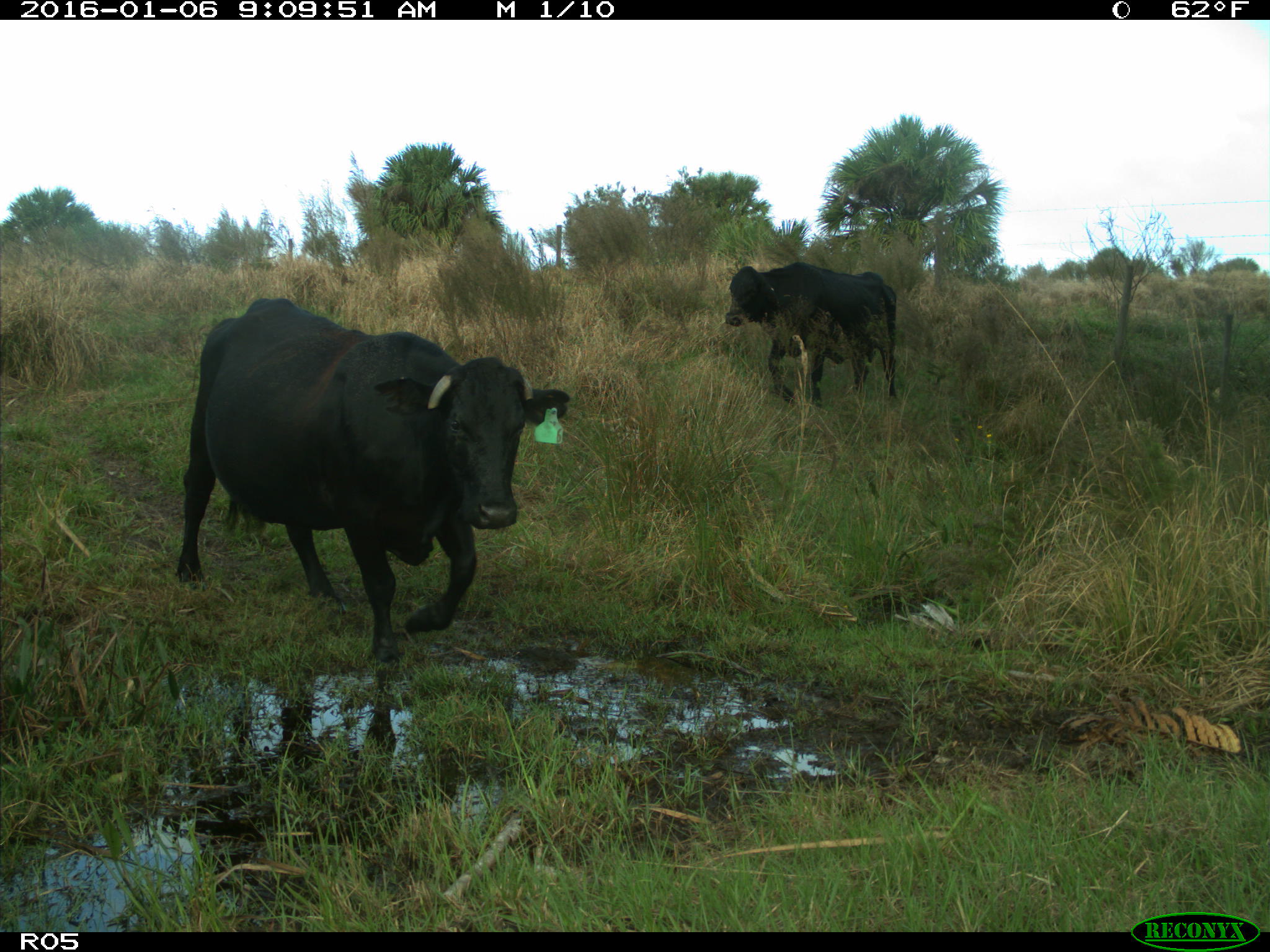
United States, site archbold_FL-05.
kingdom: Animalia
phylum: Chordata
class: Mammalia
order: Artiodactyla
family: Bovidae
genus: Bos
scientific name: Bos taurus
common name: domestic cow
Bos taurus (domestic cow).